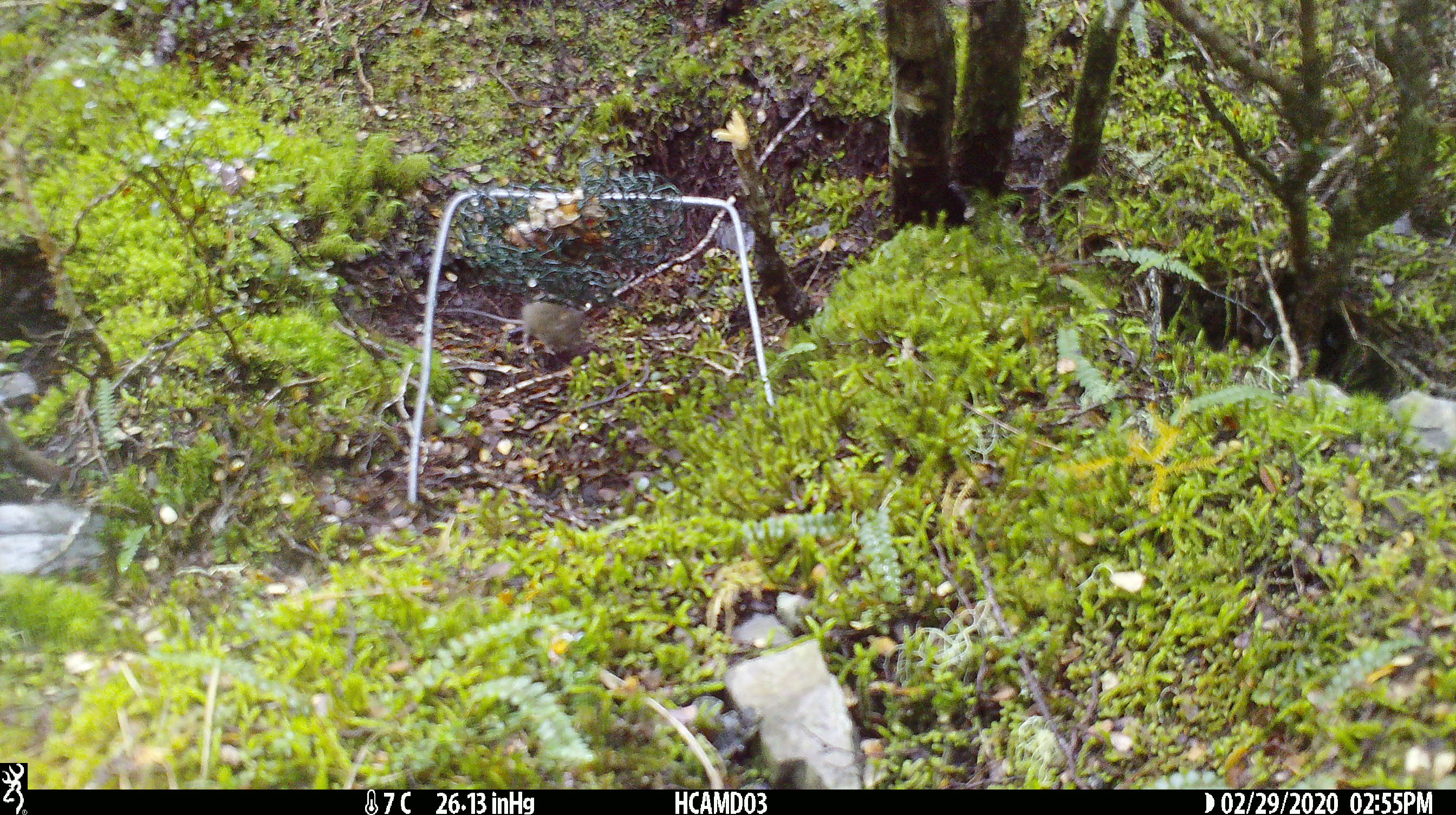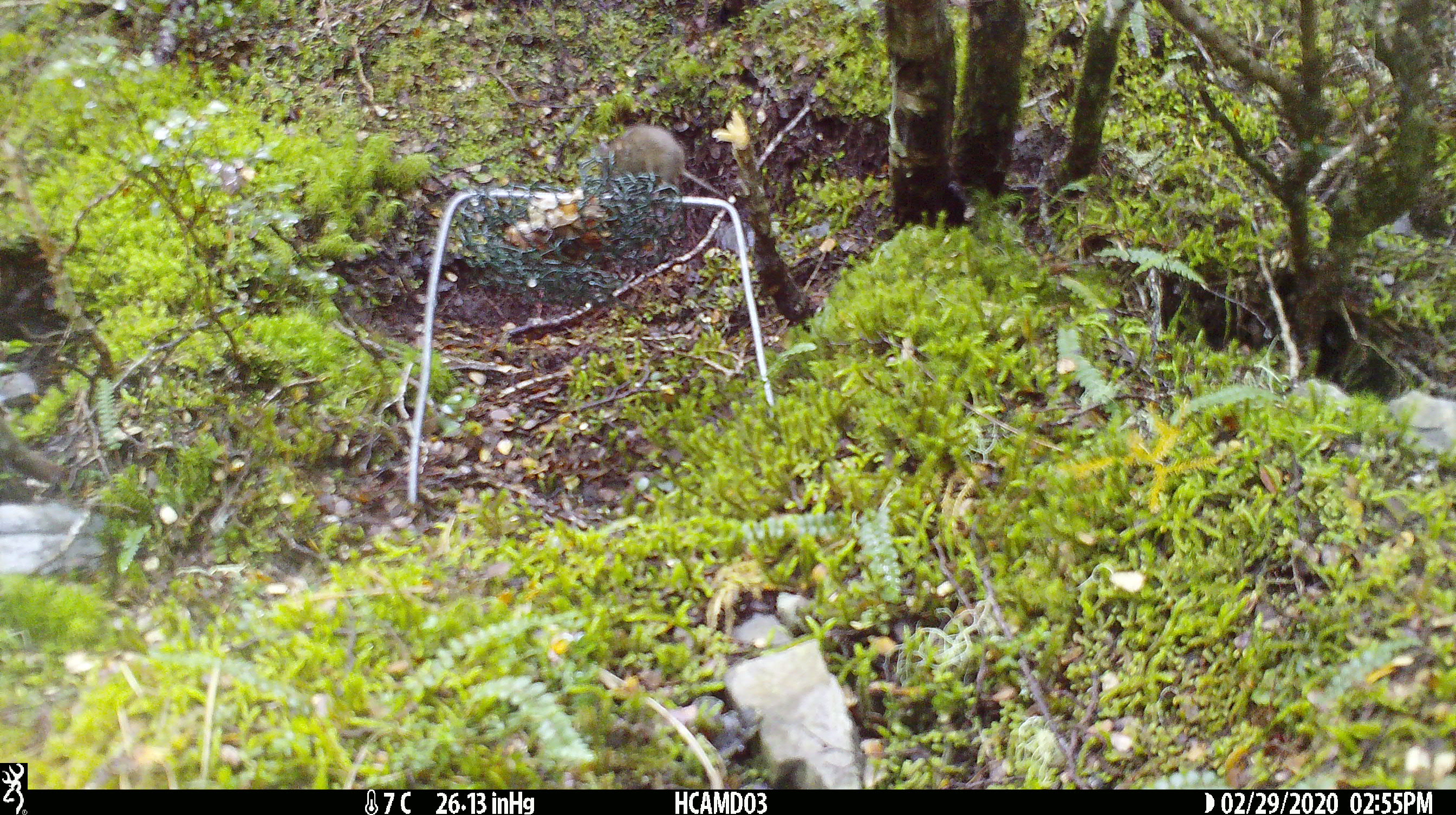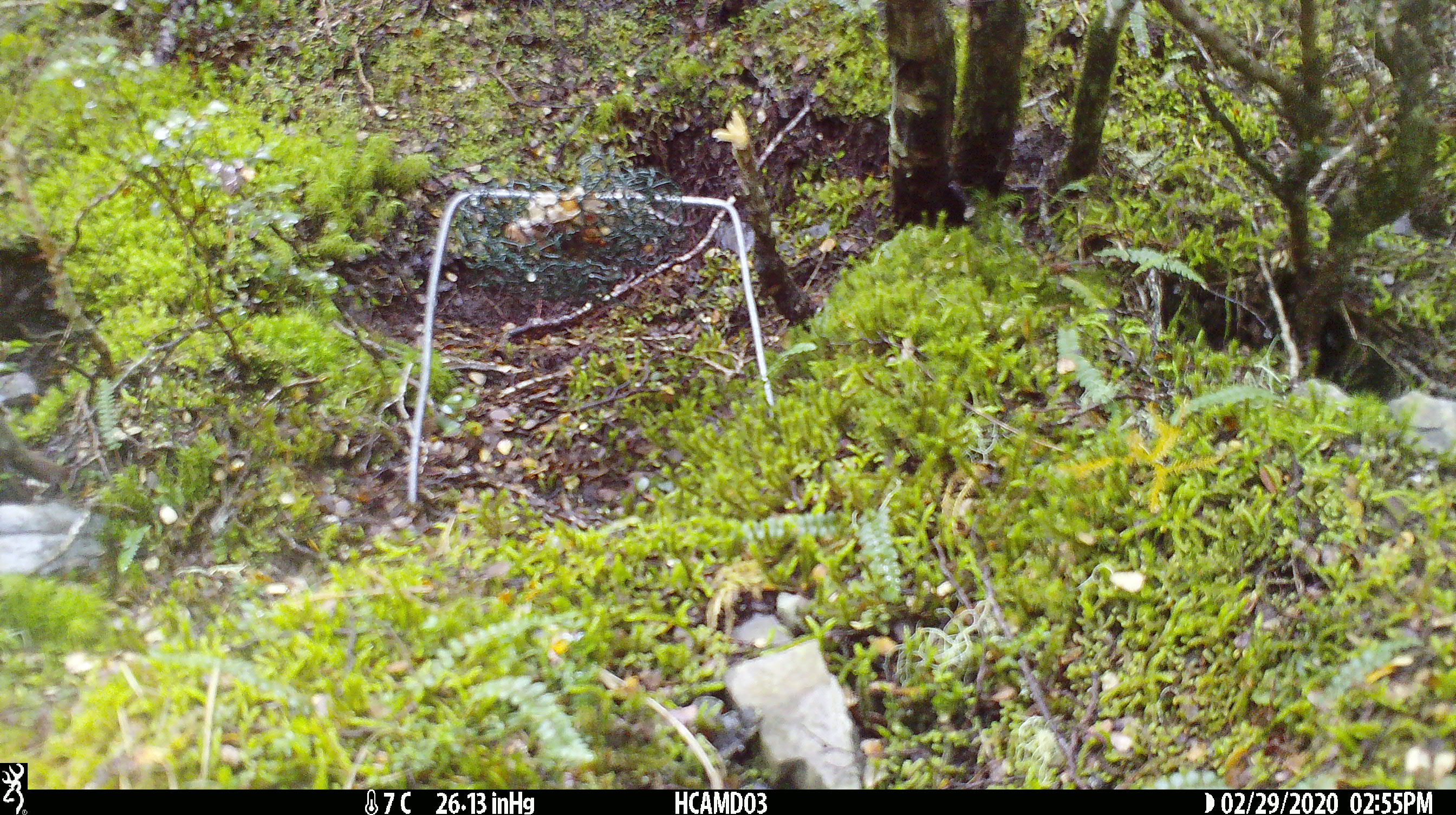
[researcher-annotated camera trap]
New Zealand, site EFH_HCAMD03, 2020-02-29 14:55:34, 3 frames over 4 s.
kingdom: Animalia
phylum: Chordata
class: Mammalia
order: Rodentia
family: Muridae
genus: Mus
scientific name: Mus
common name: mouse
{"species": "mouse (Mus)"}